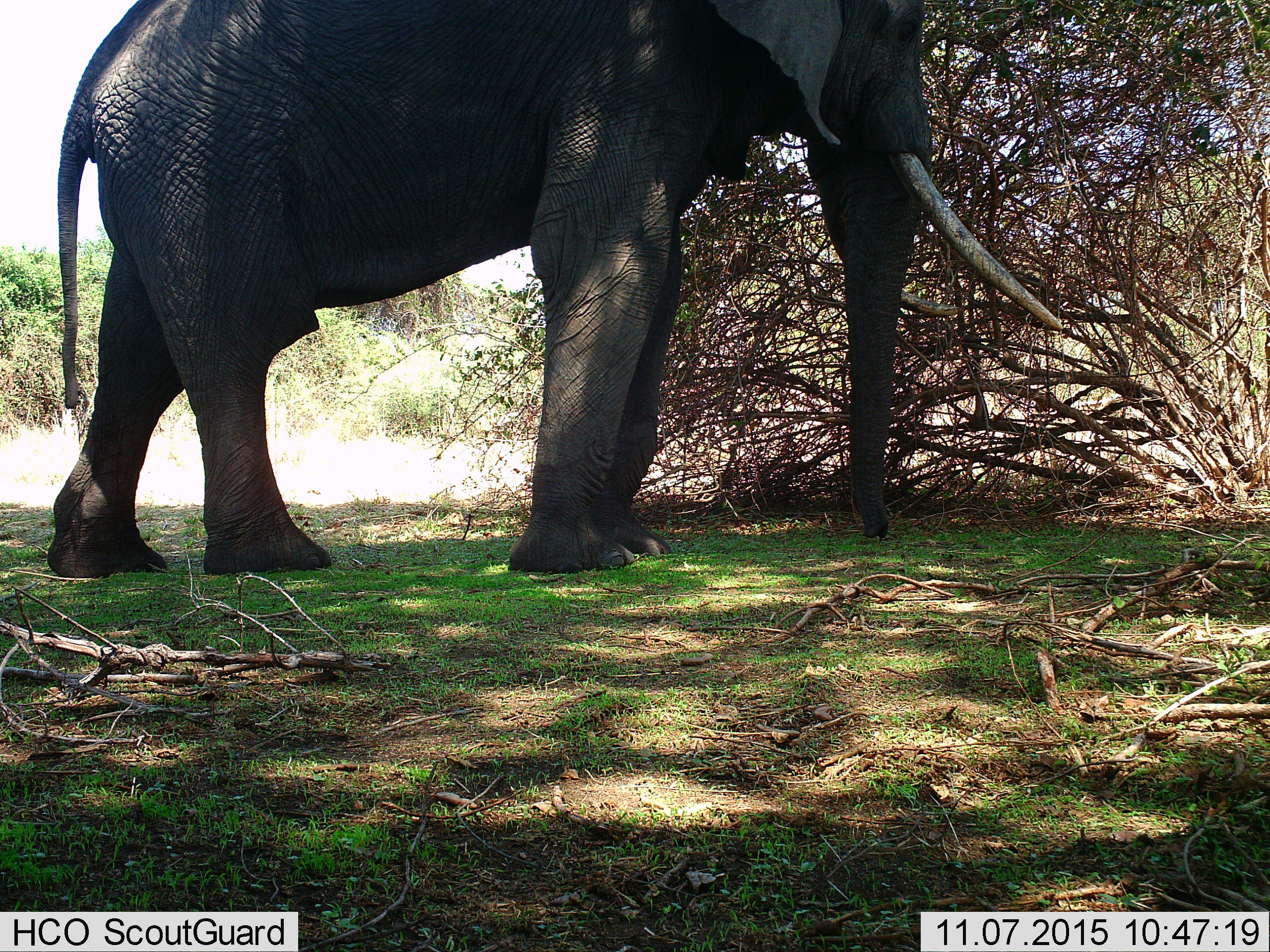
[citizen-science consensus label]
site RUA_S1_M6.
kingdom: Animalia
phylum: Chordata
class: Mammalia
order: Proboscidea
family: Elephantidae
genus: Loxodonta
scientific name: Loxodonta africana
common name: african bush elephant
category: elephant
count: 1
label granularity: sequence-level